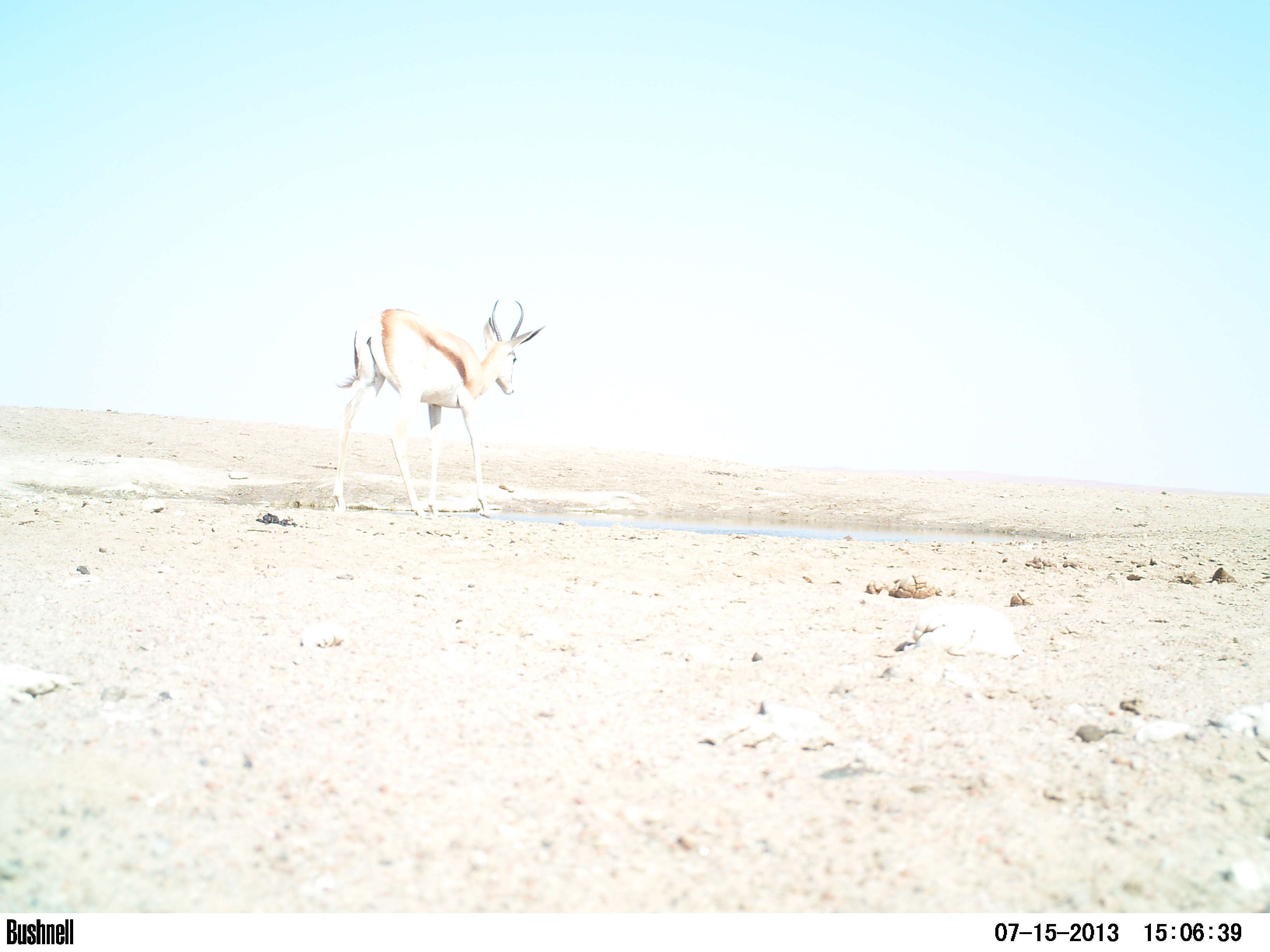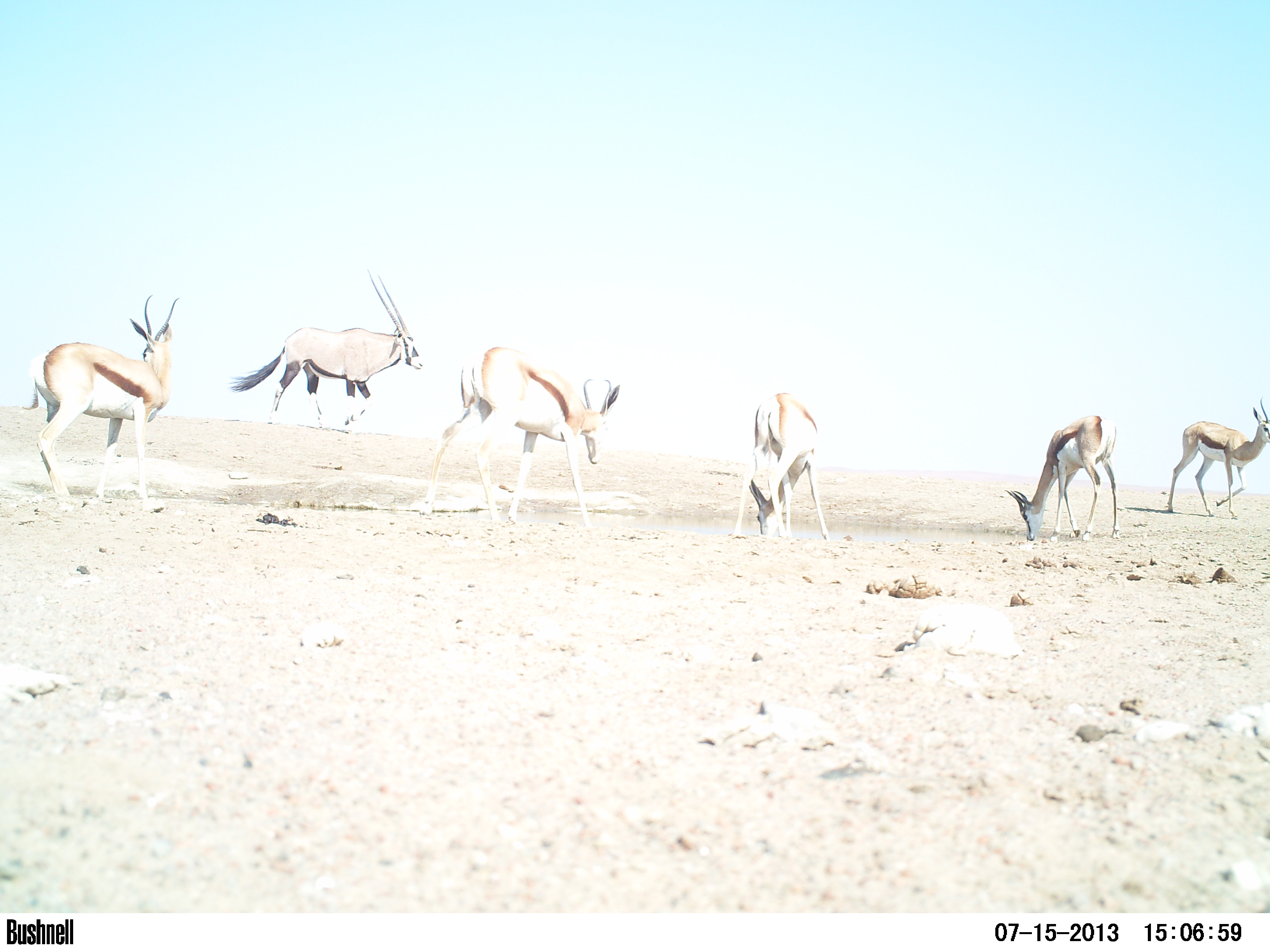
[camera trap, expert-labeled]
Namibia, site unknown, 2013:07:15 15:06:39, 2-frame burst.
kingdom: Animalia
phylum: Chordata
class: Mammalia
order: Artiodactyla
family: Bovidae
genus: Antidorcas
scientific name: Antidorcas marsupialis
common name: springbok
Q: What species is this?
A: Antidorcas marsupialis (springbok).